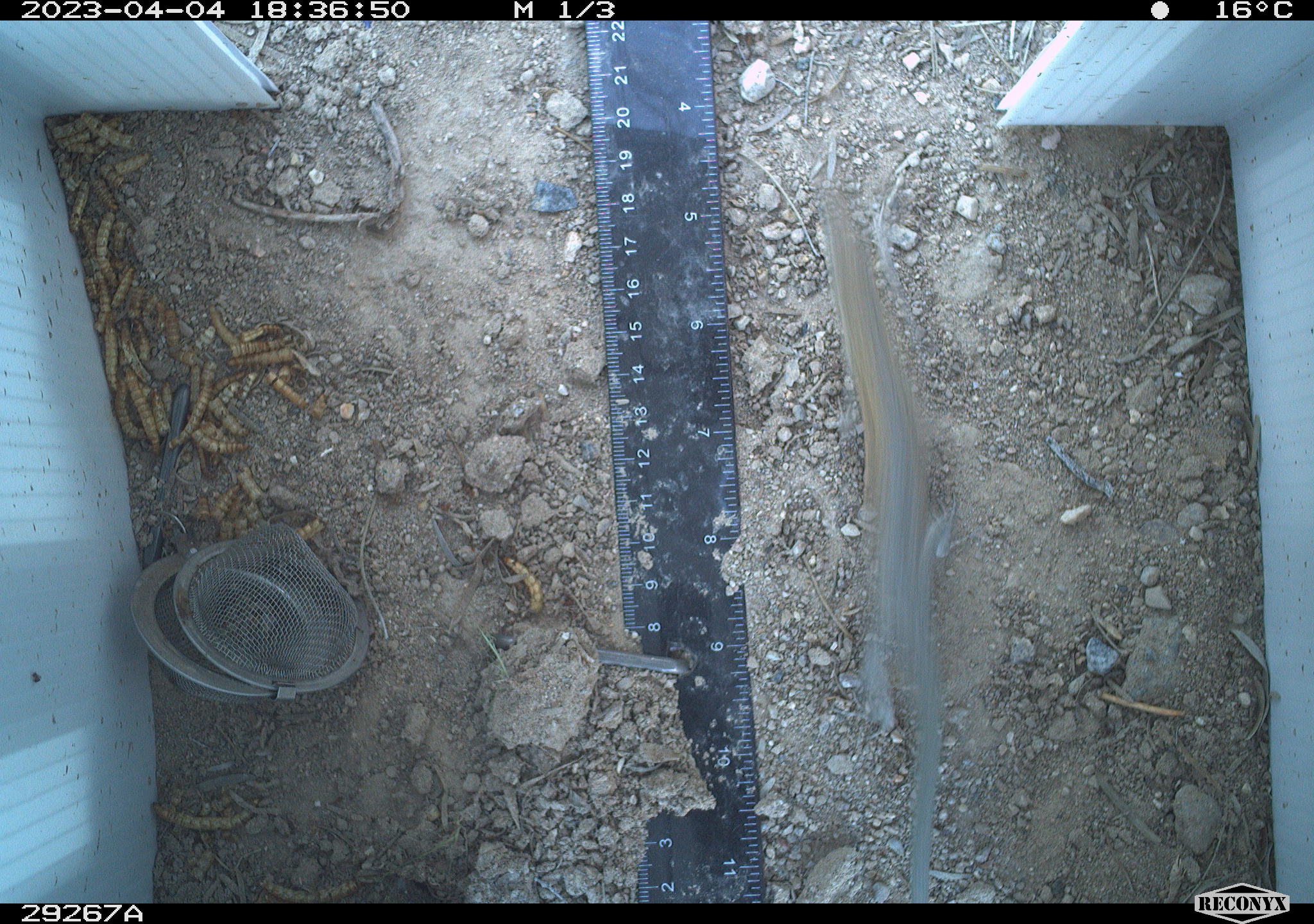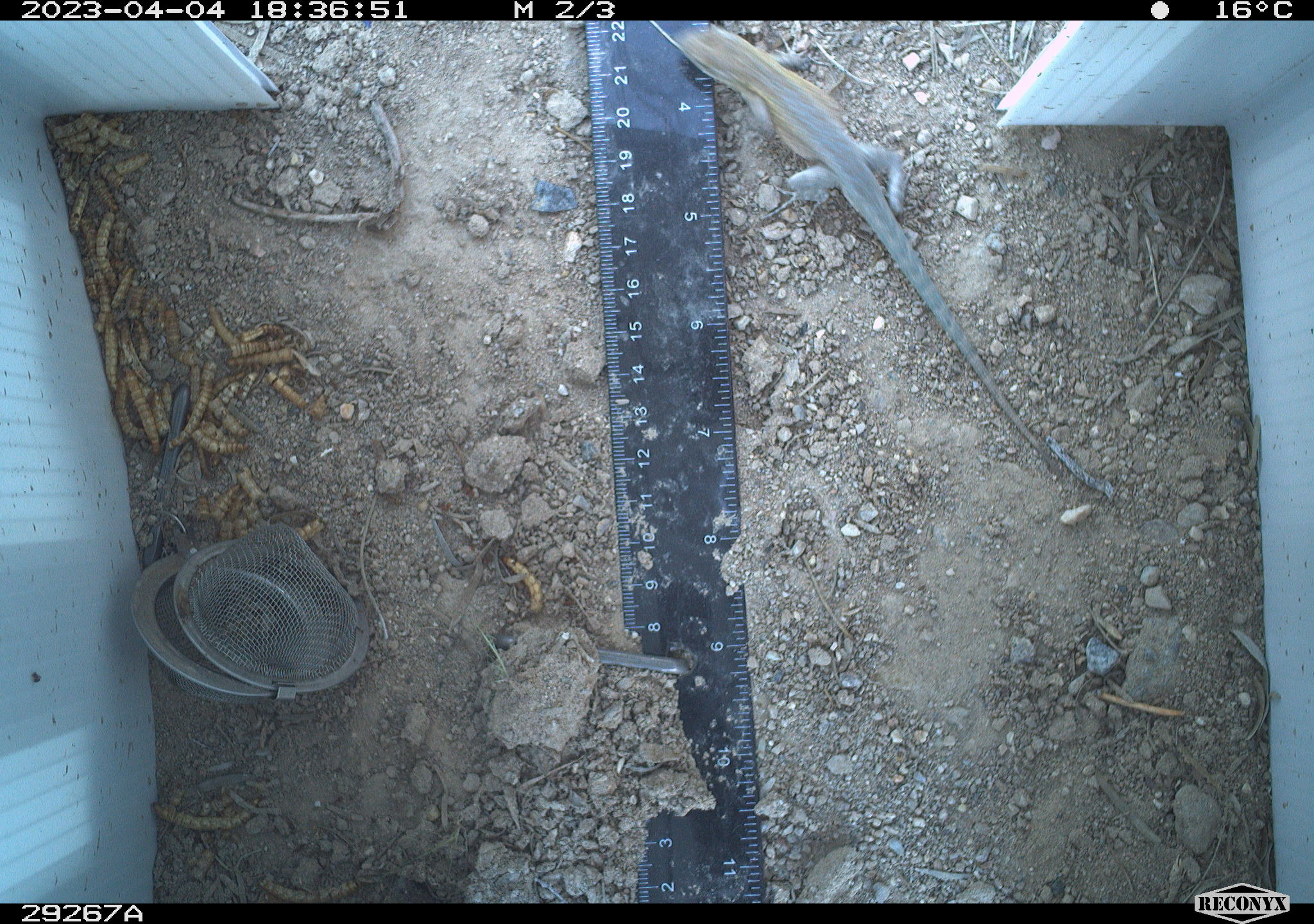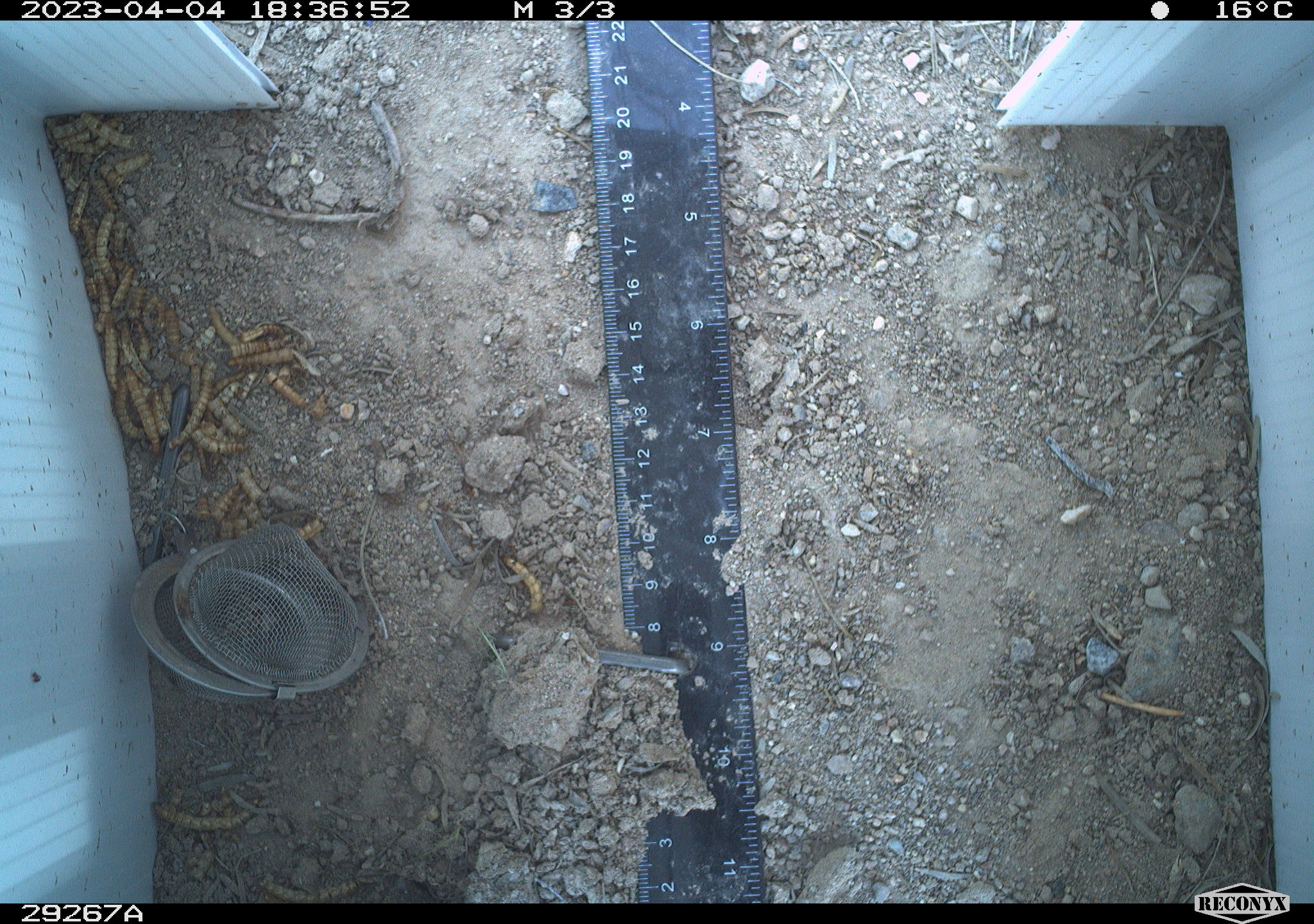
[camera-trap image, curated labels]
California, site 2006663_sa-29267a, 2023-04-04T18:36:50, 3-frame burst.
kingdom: Animalia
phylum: Chordata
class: Reptilia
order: Squamata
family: Phrynosomatidae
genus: Uta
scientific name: Uta stansburiana elegans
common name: western side-blotched lizard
Western side-blotched lizard (Uta stansburiana elegans).